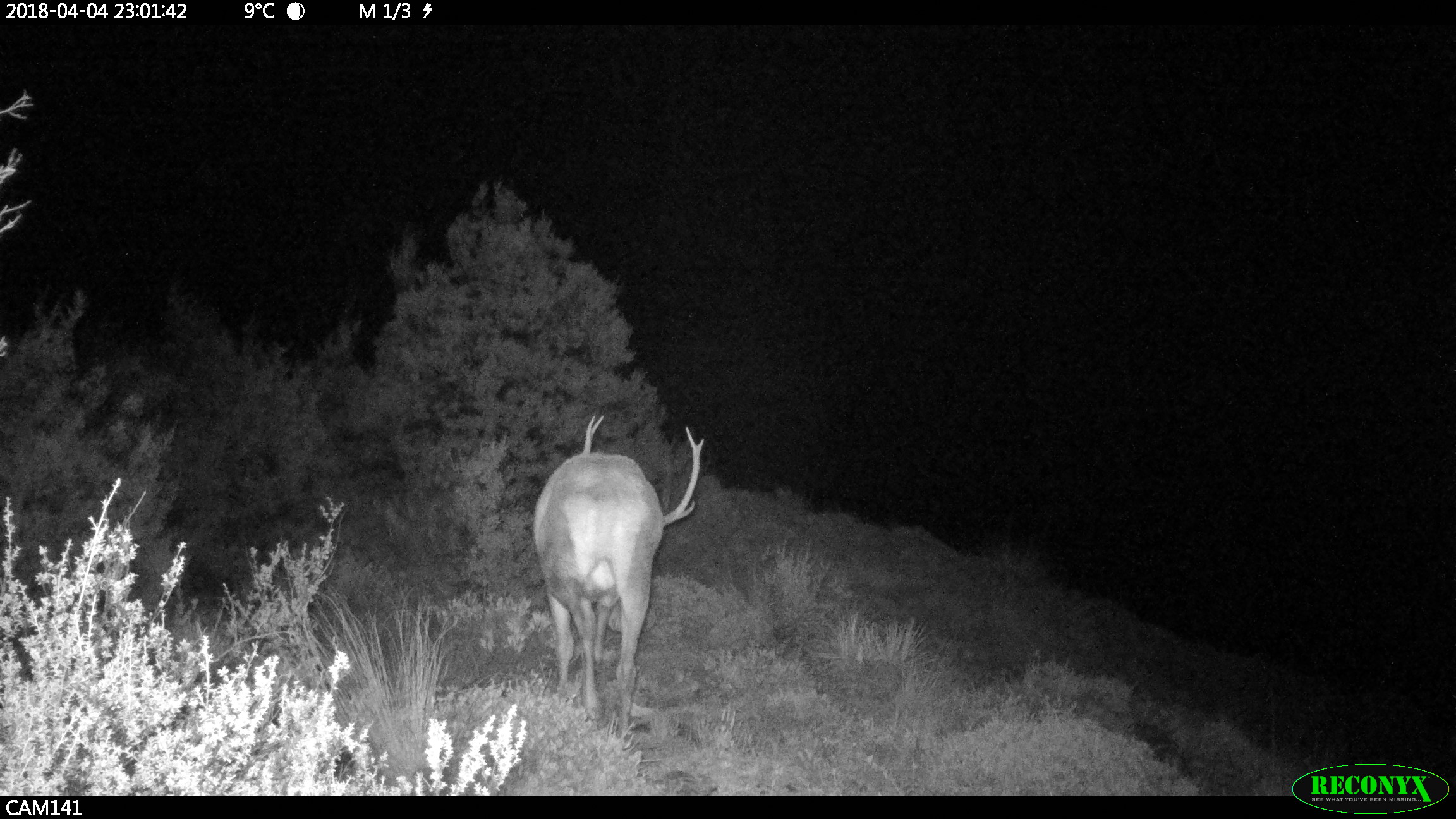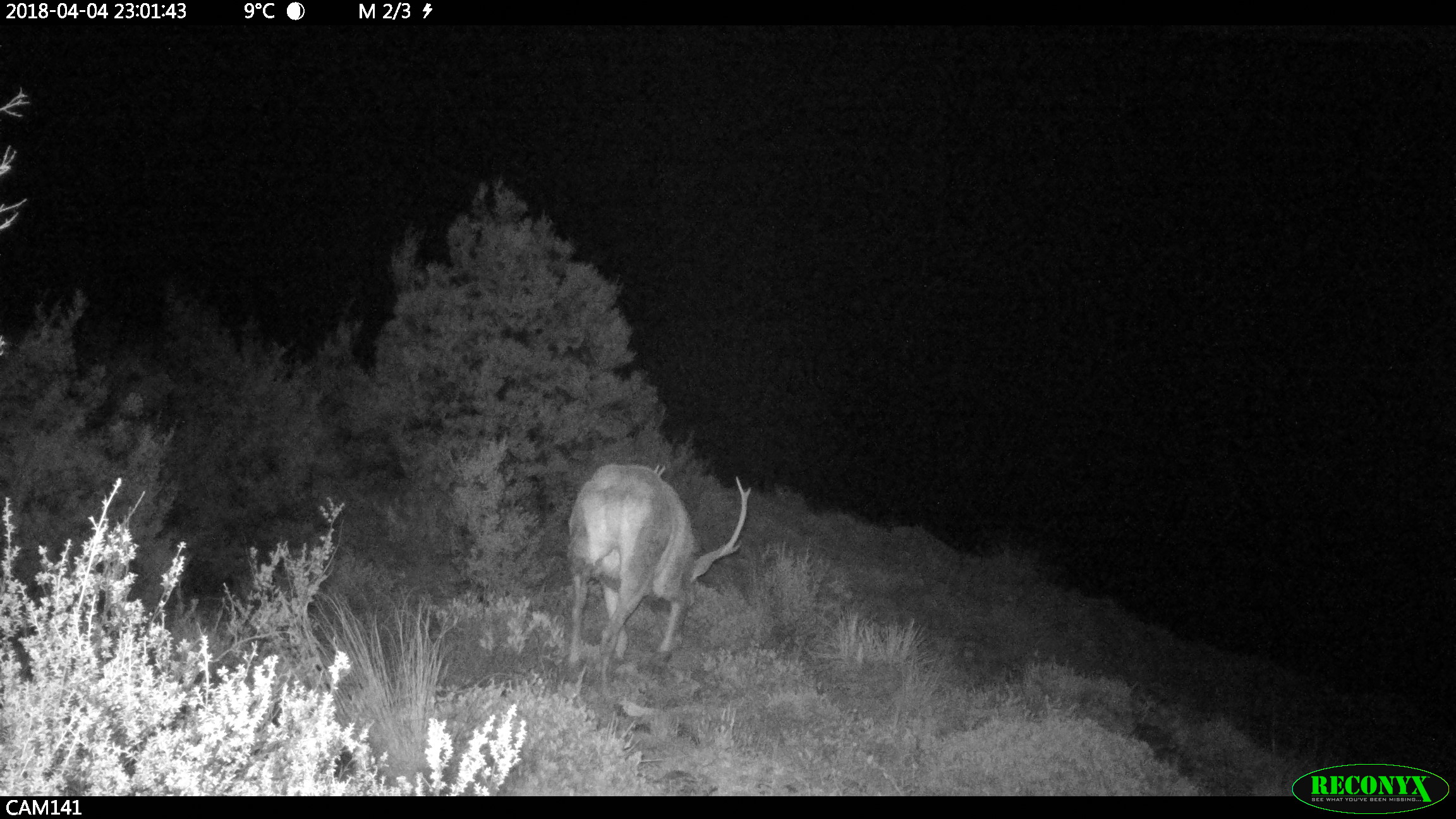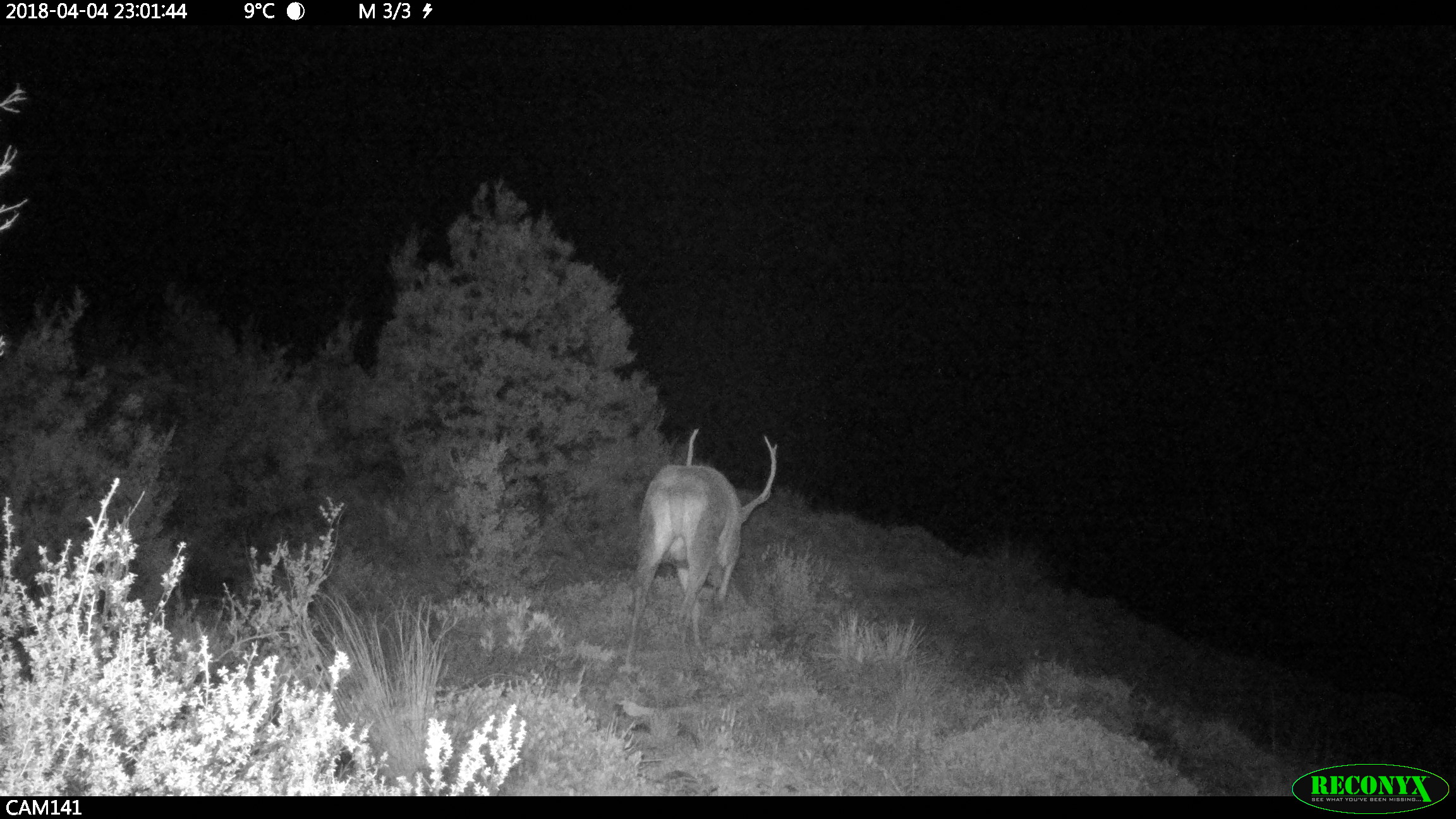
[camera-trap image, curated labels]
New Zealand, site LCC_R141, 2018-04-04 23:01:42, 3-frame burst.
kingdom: Animalia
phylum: Chordata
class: Mammalia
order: Artiodactyla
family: Cervidae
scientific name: Cervidae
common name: deer